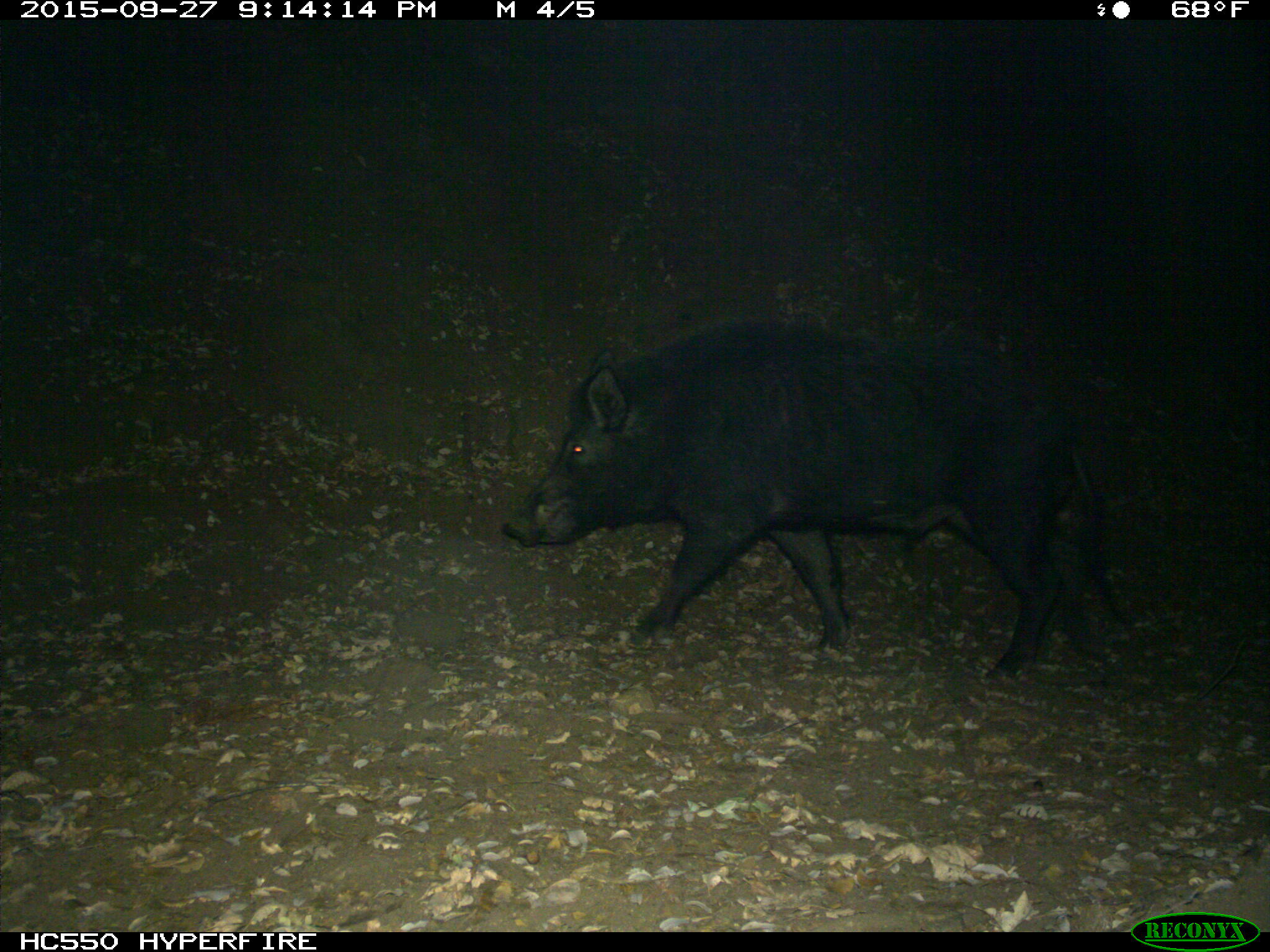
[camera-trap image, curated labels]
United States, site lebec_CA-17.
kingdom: Animalia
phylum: Chordata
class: Mammalia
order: Artiodactyla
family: Suidae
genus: Sus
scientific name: Sus scrofa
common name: wild boar